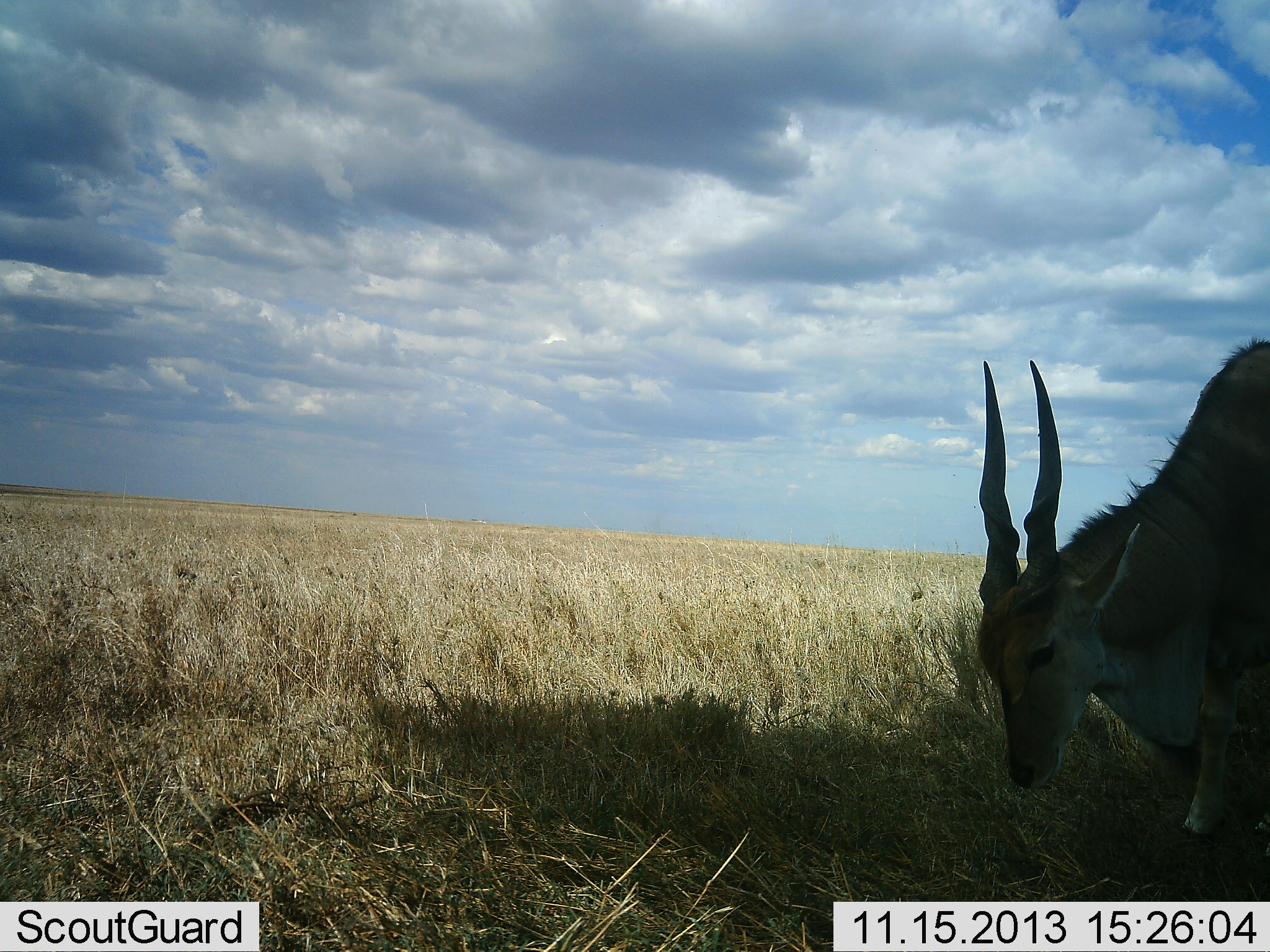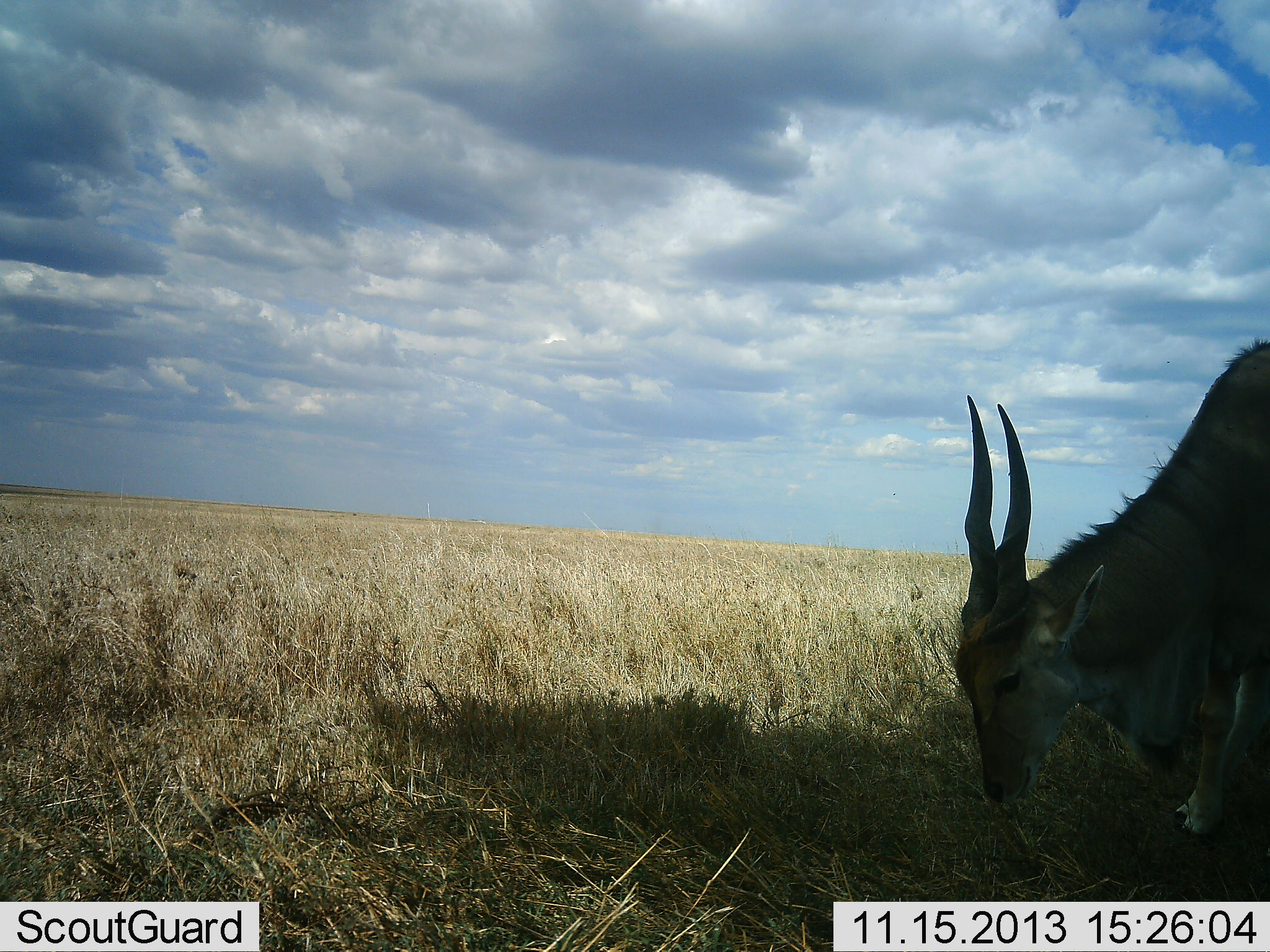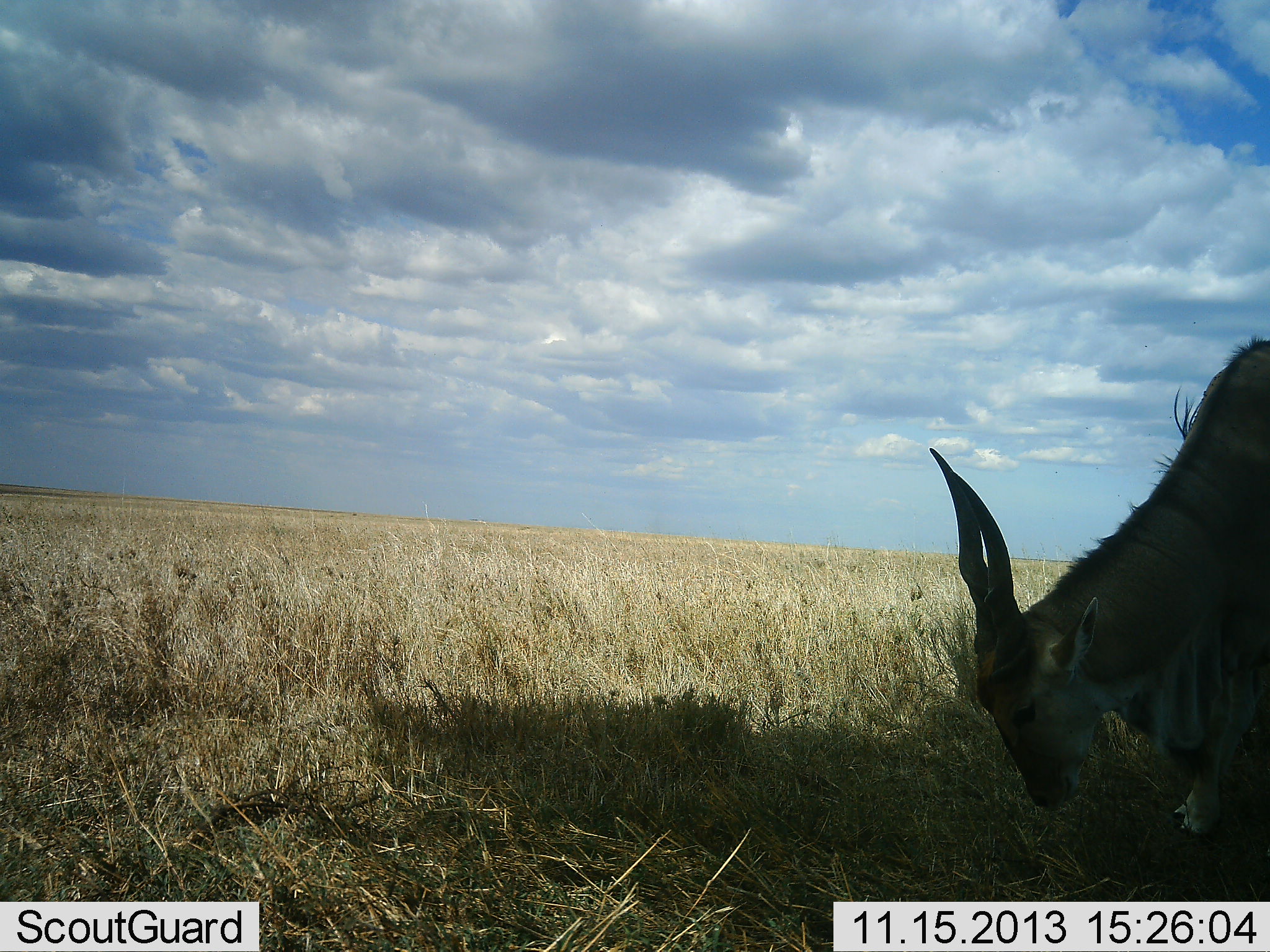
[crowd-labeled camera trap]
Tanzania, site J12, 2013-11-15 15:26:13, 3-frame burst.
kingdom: Animalia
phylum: Chordata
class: Mammalia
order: Artiodactyla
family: Bovidae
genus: Tragelaphus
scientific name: Tragelaphus oryx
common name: eland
Eland (Tragelaphus oryx), count 1. Behavior (volunteer vote fractions): standing 30%, resting 0%, moving 0%, interacting 0%. Young present (vote fraction): 0%. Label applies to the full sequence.